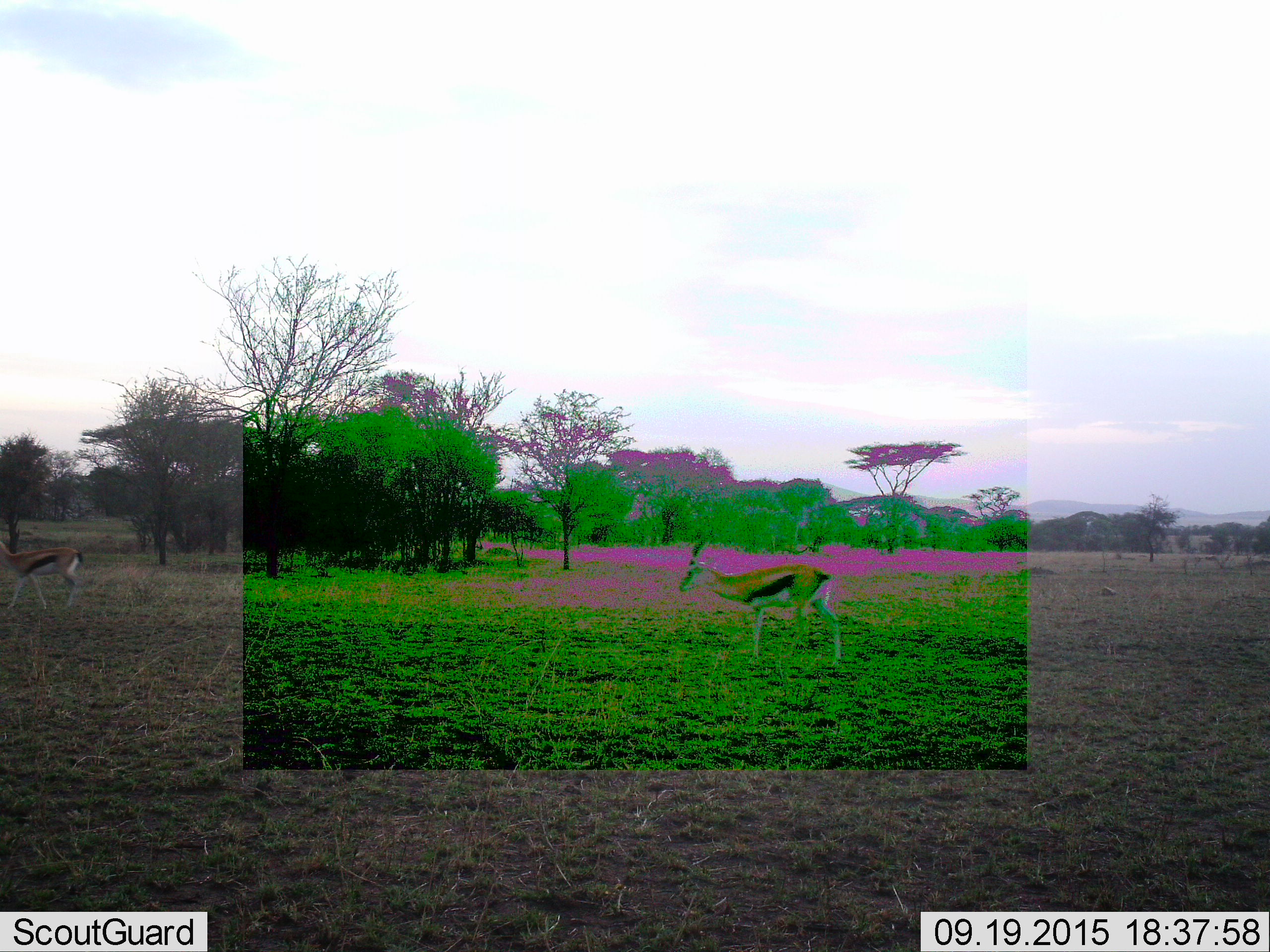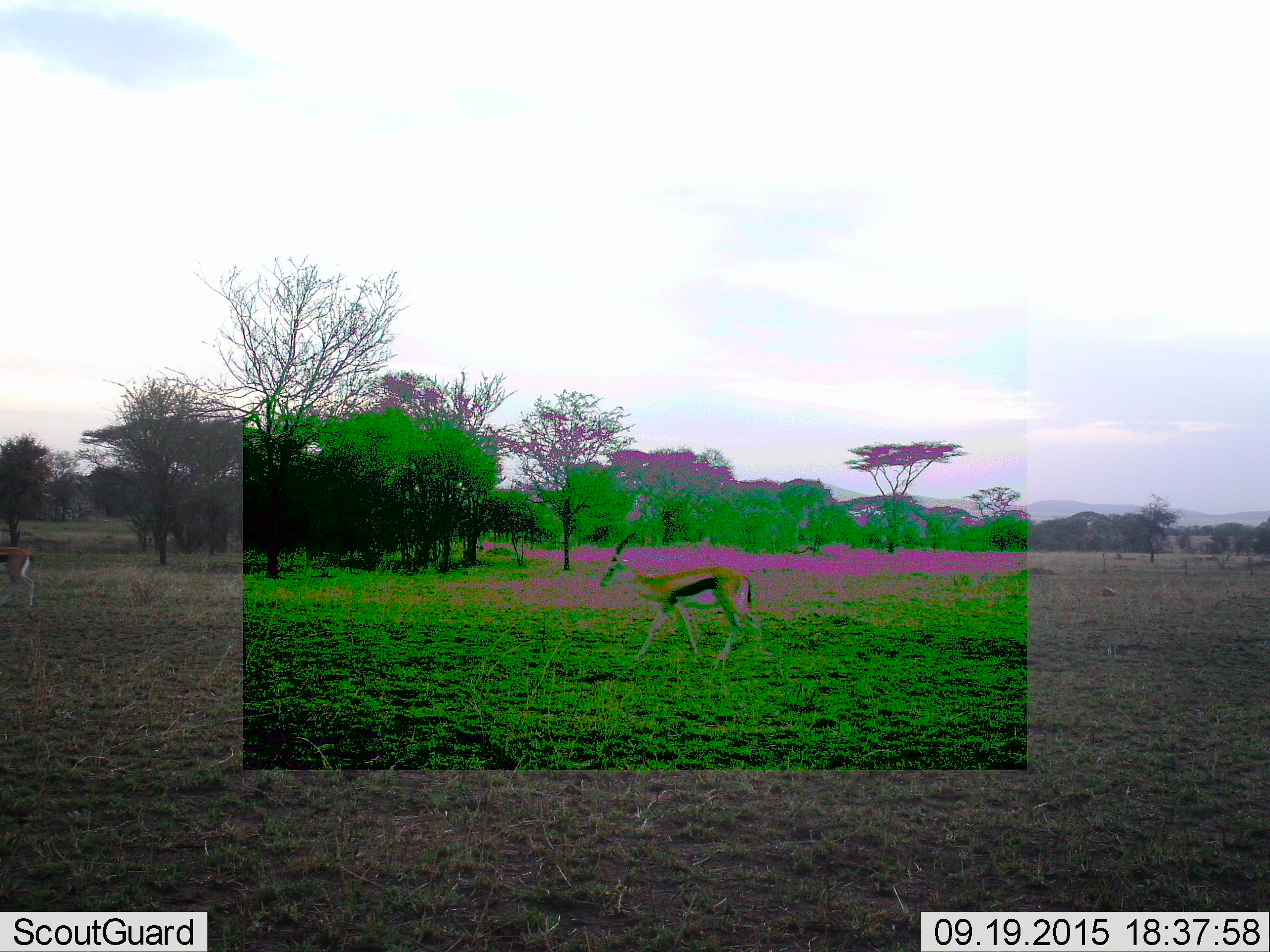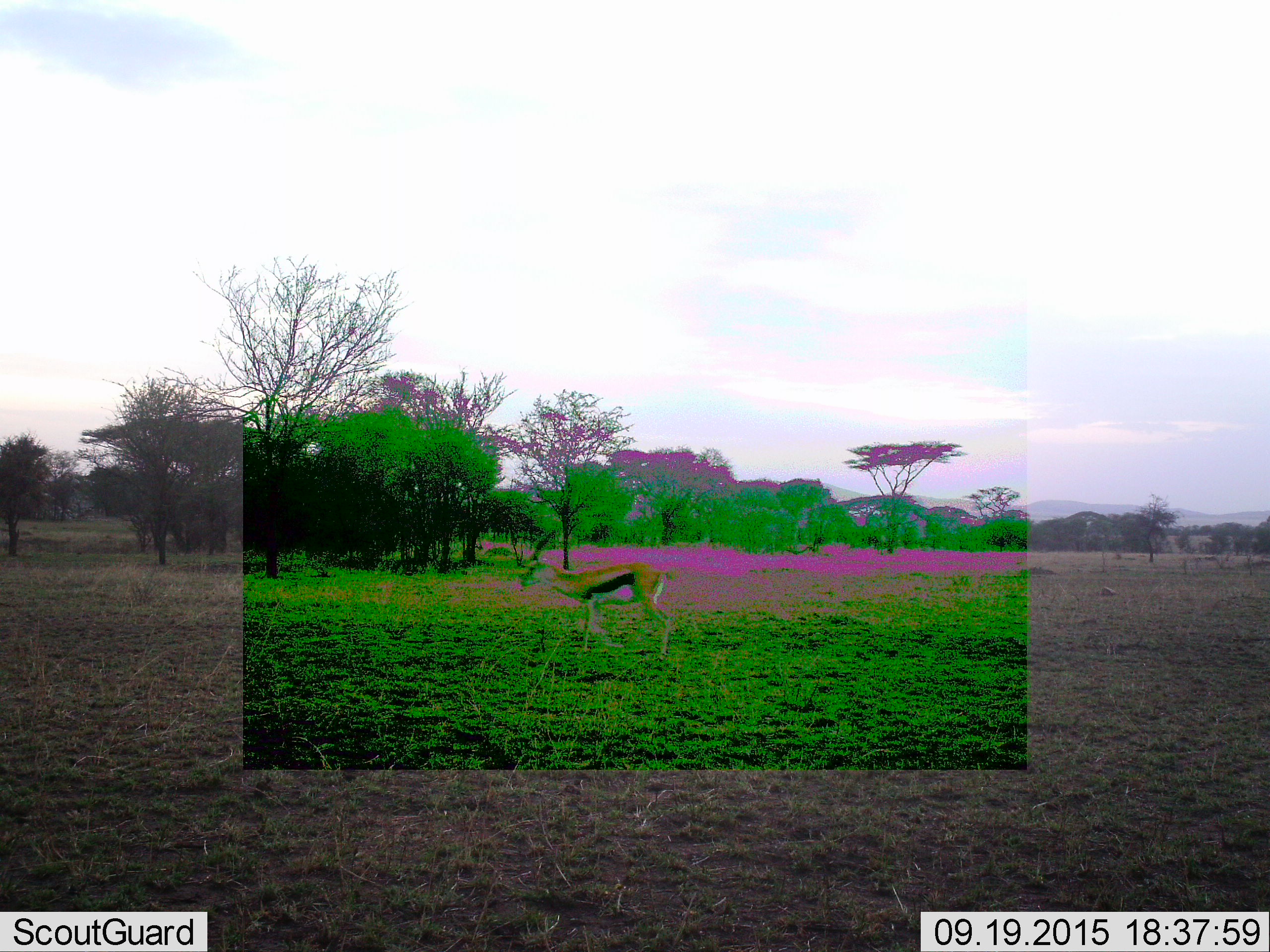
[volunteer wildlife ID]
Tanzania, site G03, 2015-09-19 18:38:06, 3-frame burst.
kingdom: Animalia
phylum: Chordata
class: Mammalia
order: Artiodactyla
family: Bovidae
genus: Eudorcas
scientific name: Eudorcas thomsonii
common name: thomson's gazelle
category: gazellethomsons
Gazellethomsons (thomson's gazelle) (Eudorcas thomsonii), count 2. Behavior (volunteer vote fractions): standing 6%, resting 0%, moving 94%, interacting 0%. Young present (vote fraction): 0%. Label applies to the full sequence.